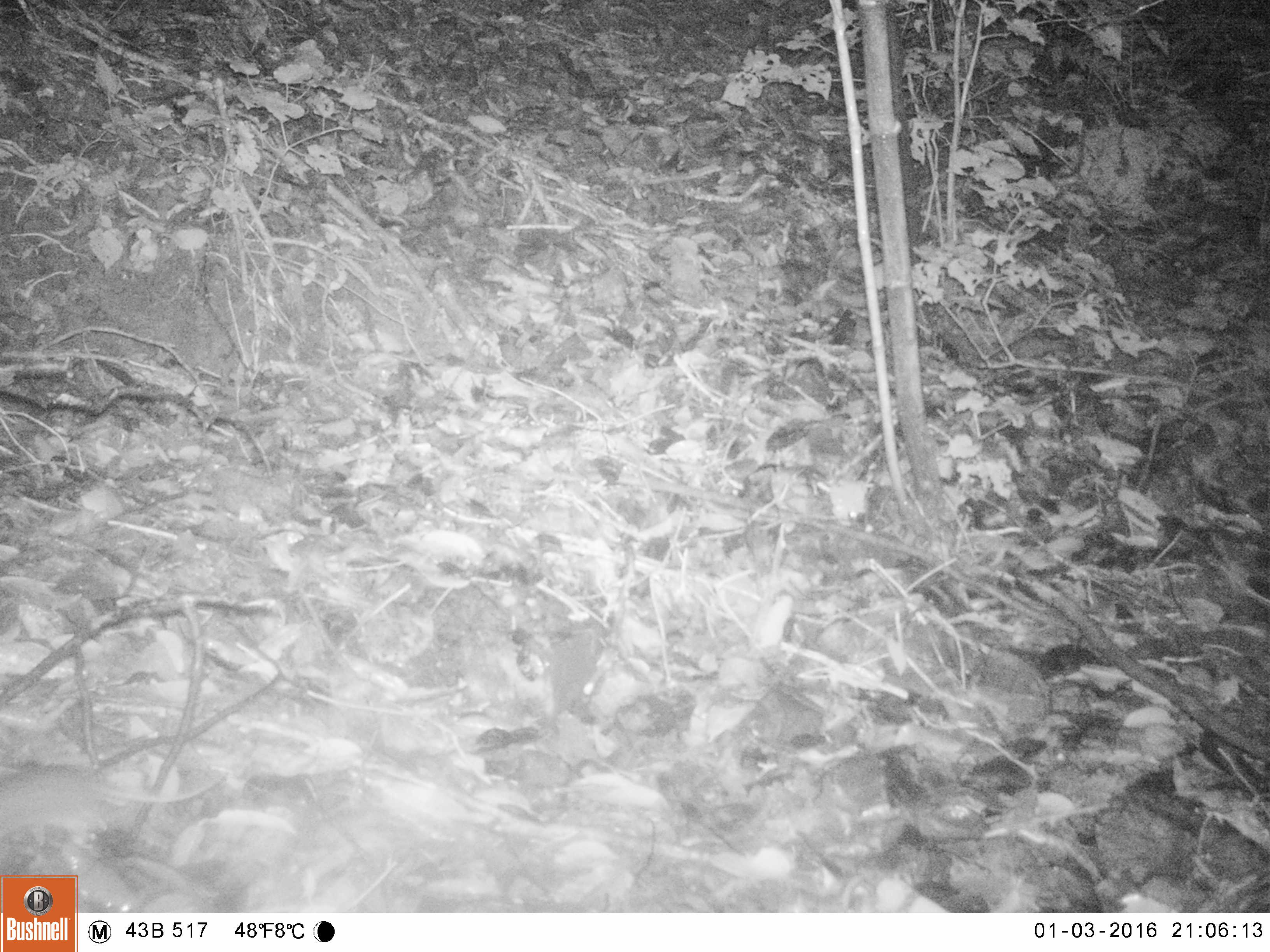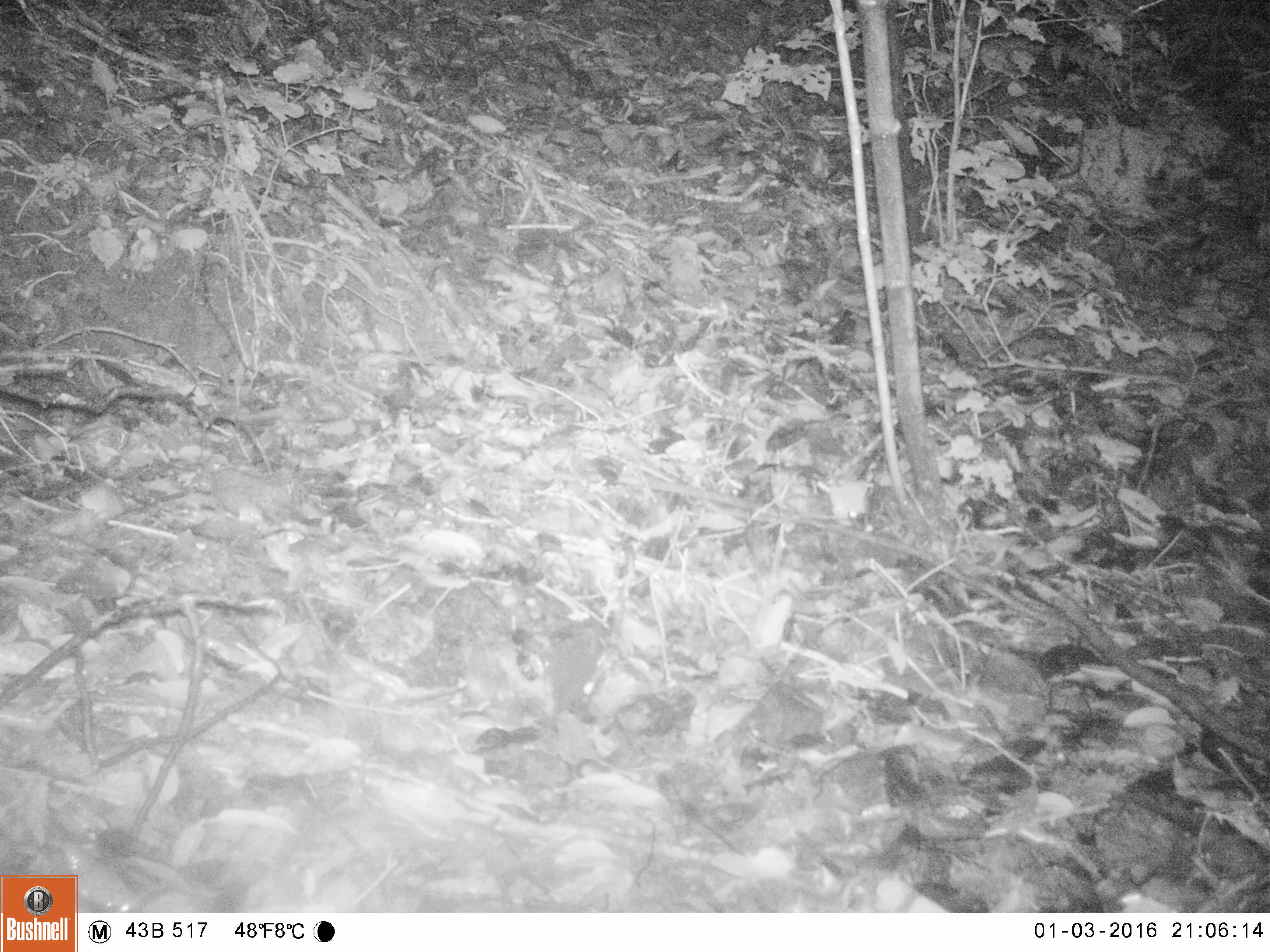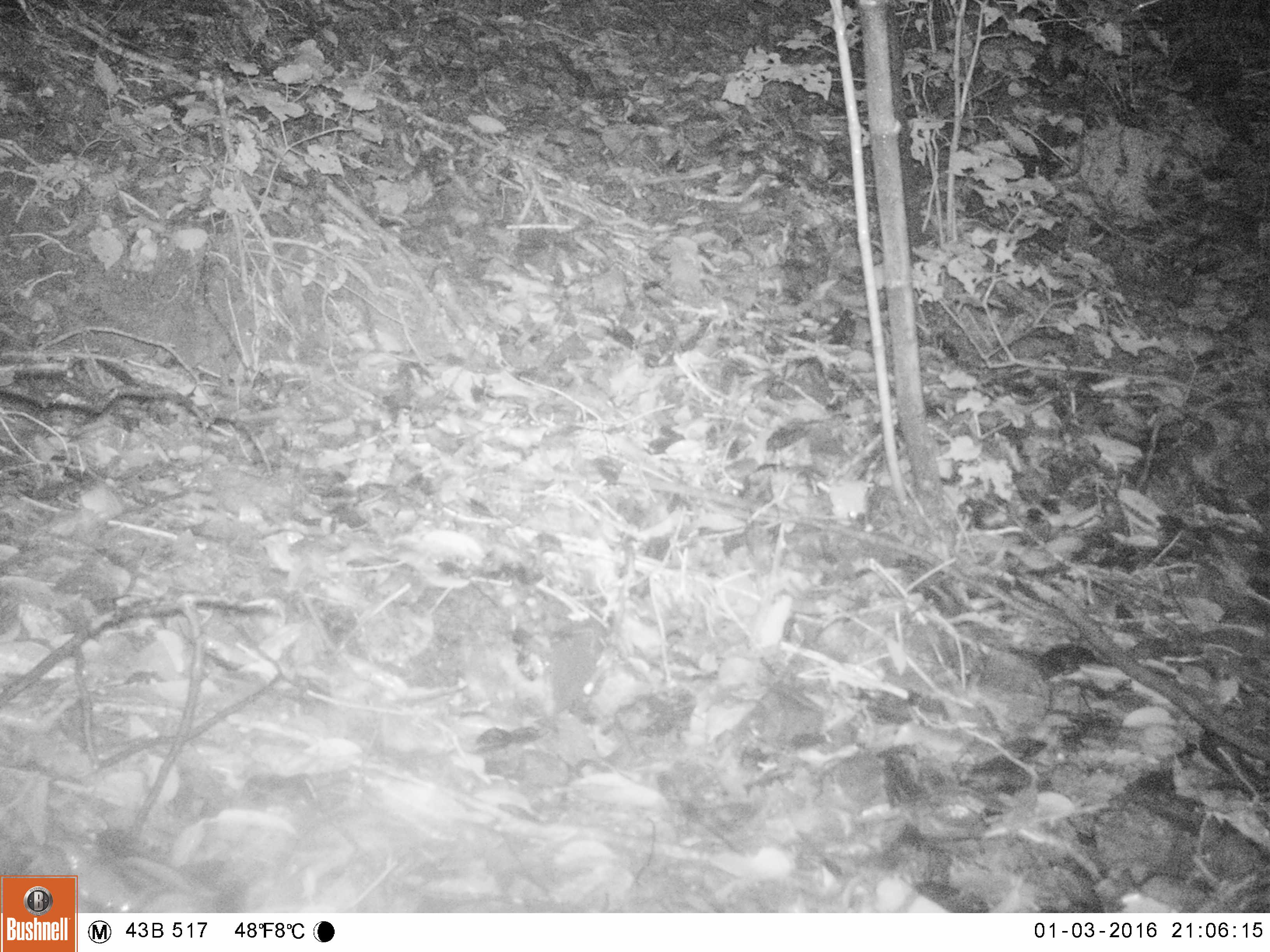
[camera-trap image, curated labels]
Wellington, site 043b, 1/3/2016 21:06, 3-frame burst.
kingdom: Animalia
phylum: Chordata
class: Mammalia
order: Rodentia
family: Muridae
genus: Rattus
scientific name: Rattus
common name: rat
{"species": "rat (Rattus)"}